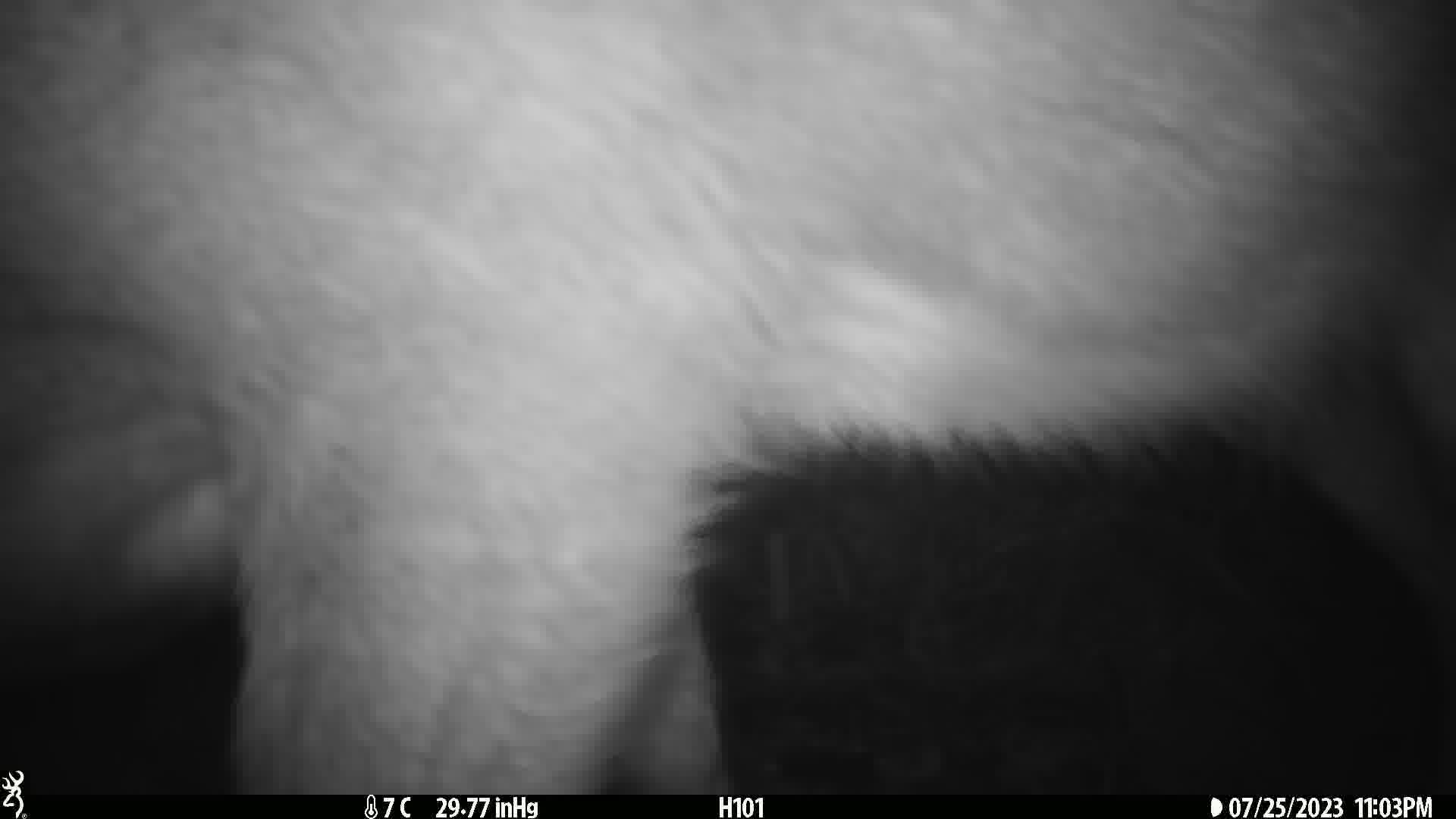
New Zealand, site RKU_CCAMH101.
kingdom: Animalia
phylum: Chordata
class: Mammalia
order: Artiodactyla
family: Cervidae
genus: Odocoileus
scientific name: Odocoileus virginianus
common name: white-tailed deer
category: white tailed deer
White tailed deer (white-tailed deer) (Odocoileus virginianus).